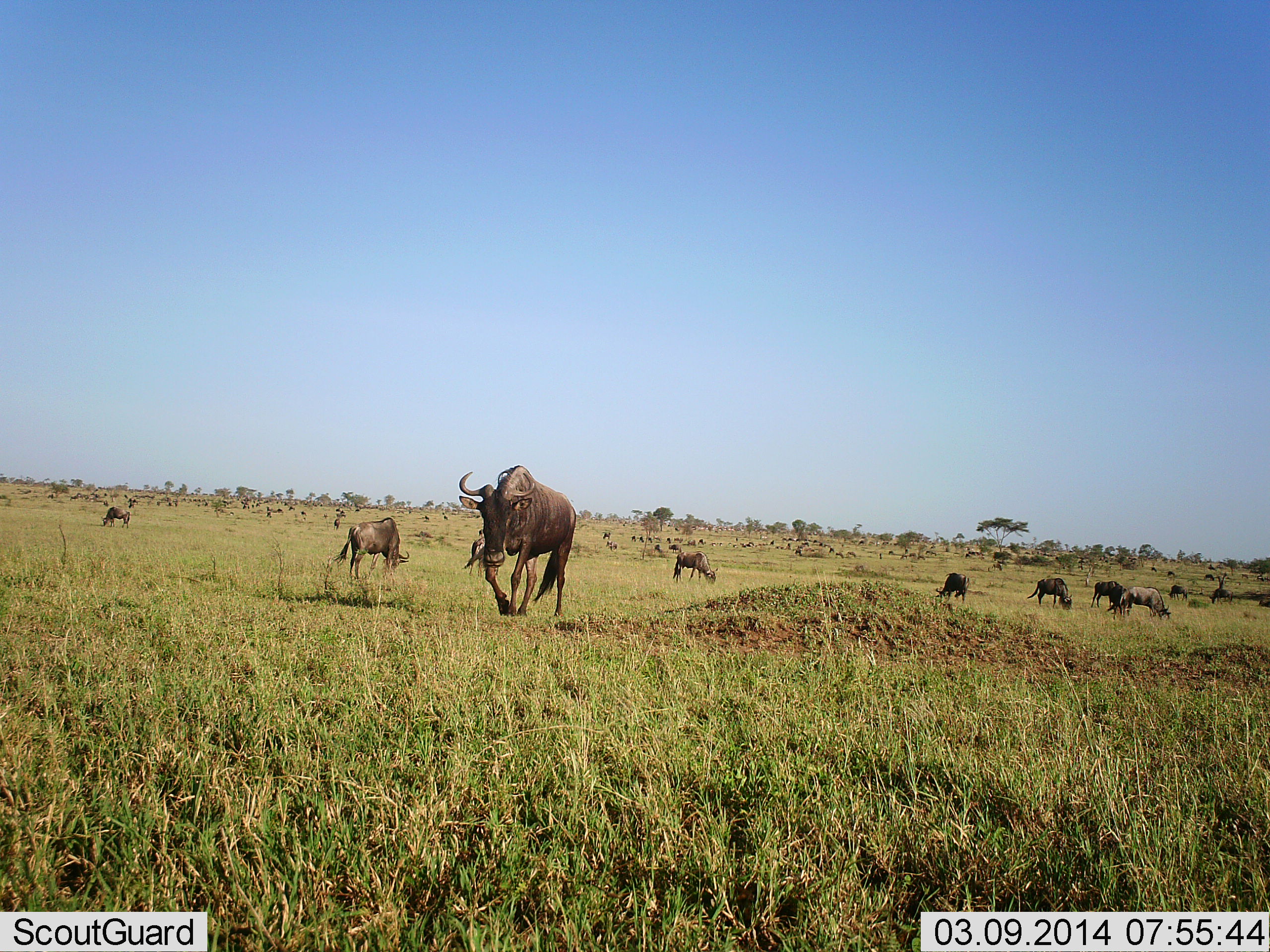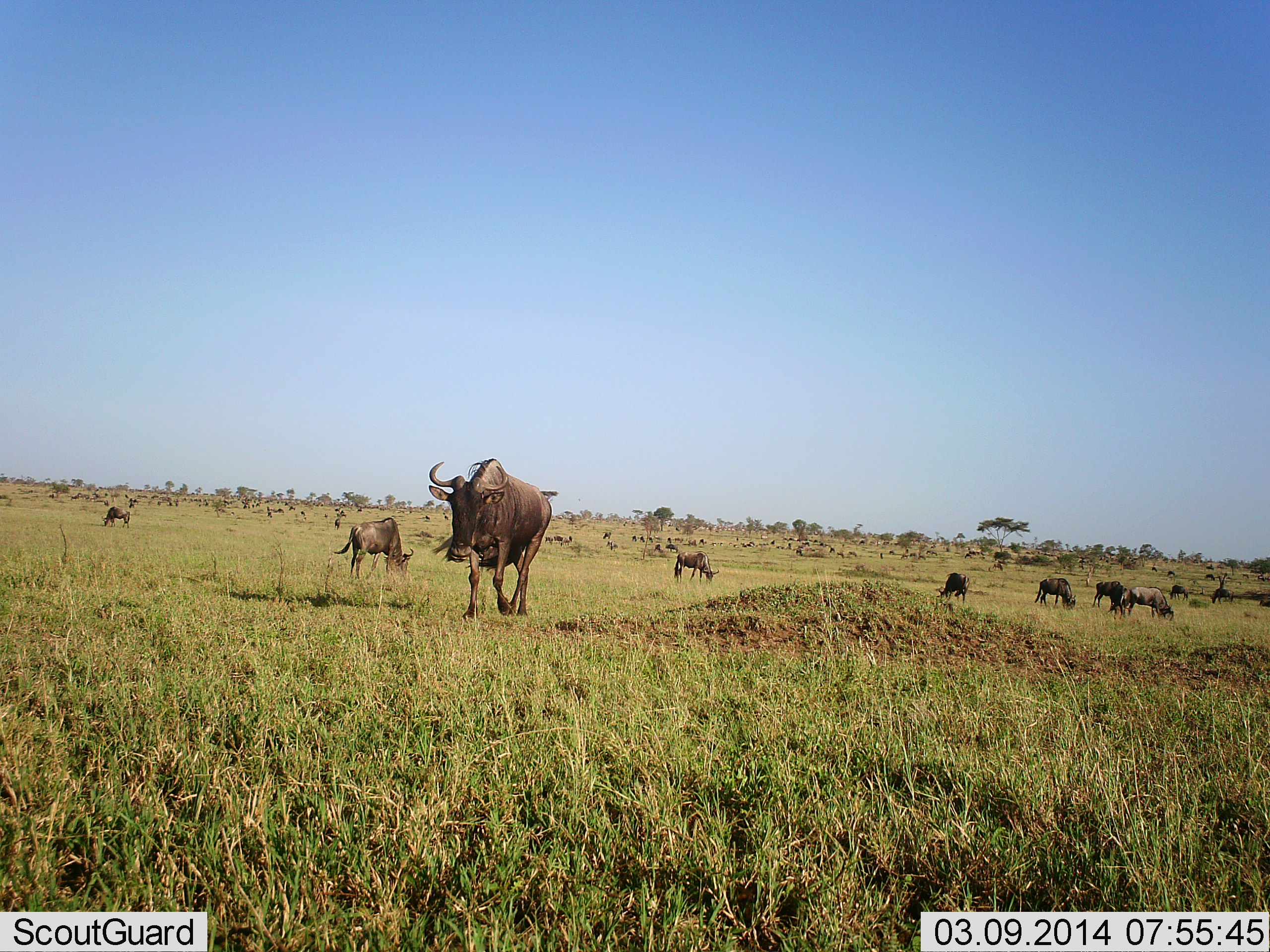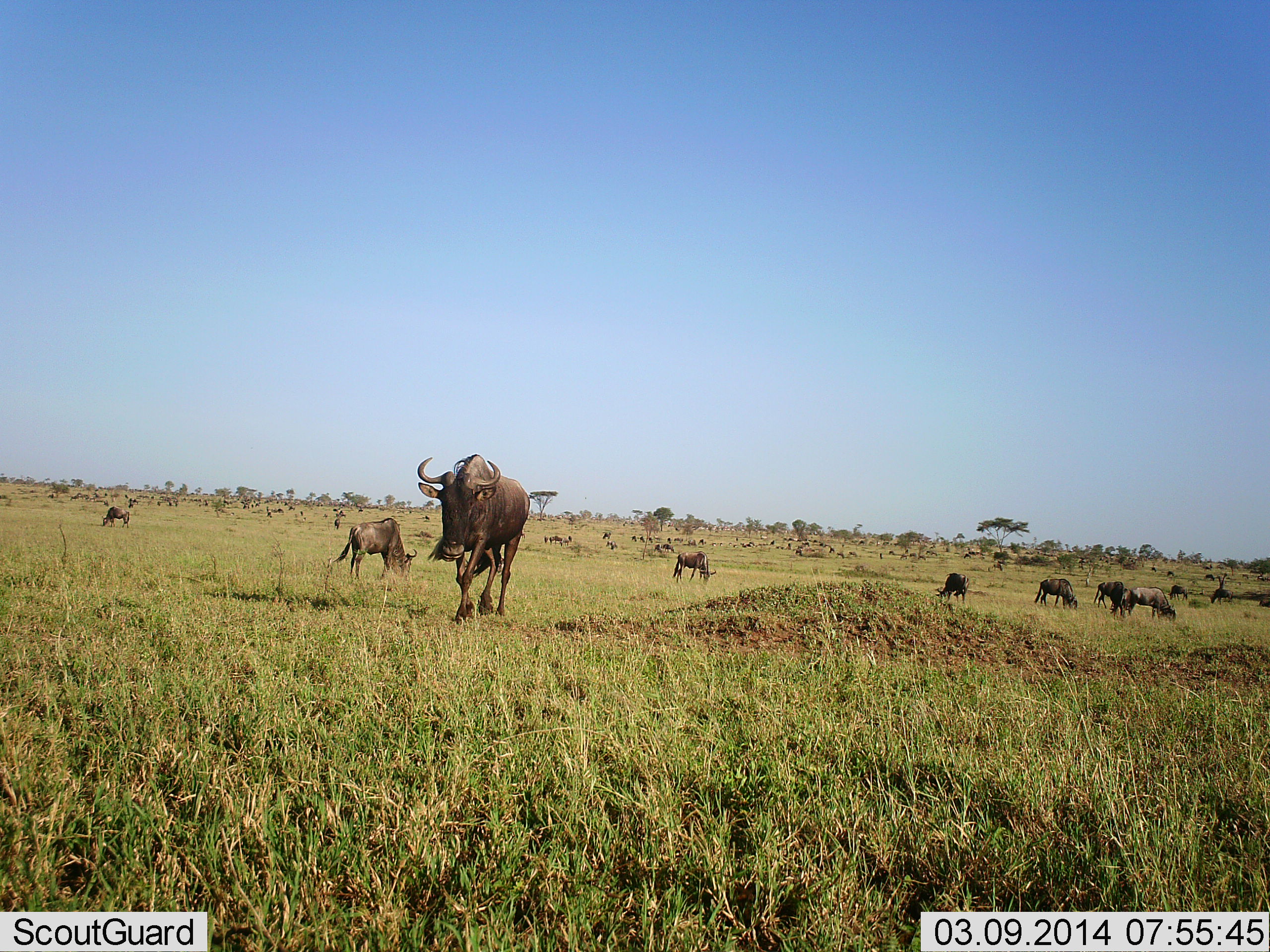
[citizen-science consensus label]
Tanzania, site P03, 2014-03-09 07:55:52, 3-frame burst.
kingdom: Animalia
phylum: Chordata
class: Mammalia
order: Artiodactyla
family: Bovidae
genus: Connochaetes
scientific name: Connochaetes taurinus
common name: blue wildebeest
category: wildebeest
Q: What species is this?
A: Wildebeest (blue wildebeest) (Connochaetes taurinus).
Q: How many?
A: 11-50.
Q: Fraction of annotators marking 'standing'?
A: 60%.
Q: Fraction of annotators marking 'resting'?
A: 10%.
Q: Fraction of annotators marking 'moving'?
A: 60%.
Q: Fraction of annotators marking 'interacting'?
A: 0%.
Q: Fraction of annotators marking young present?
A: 0%.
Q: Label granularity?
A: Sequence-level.